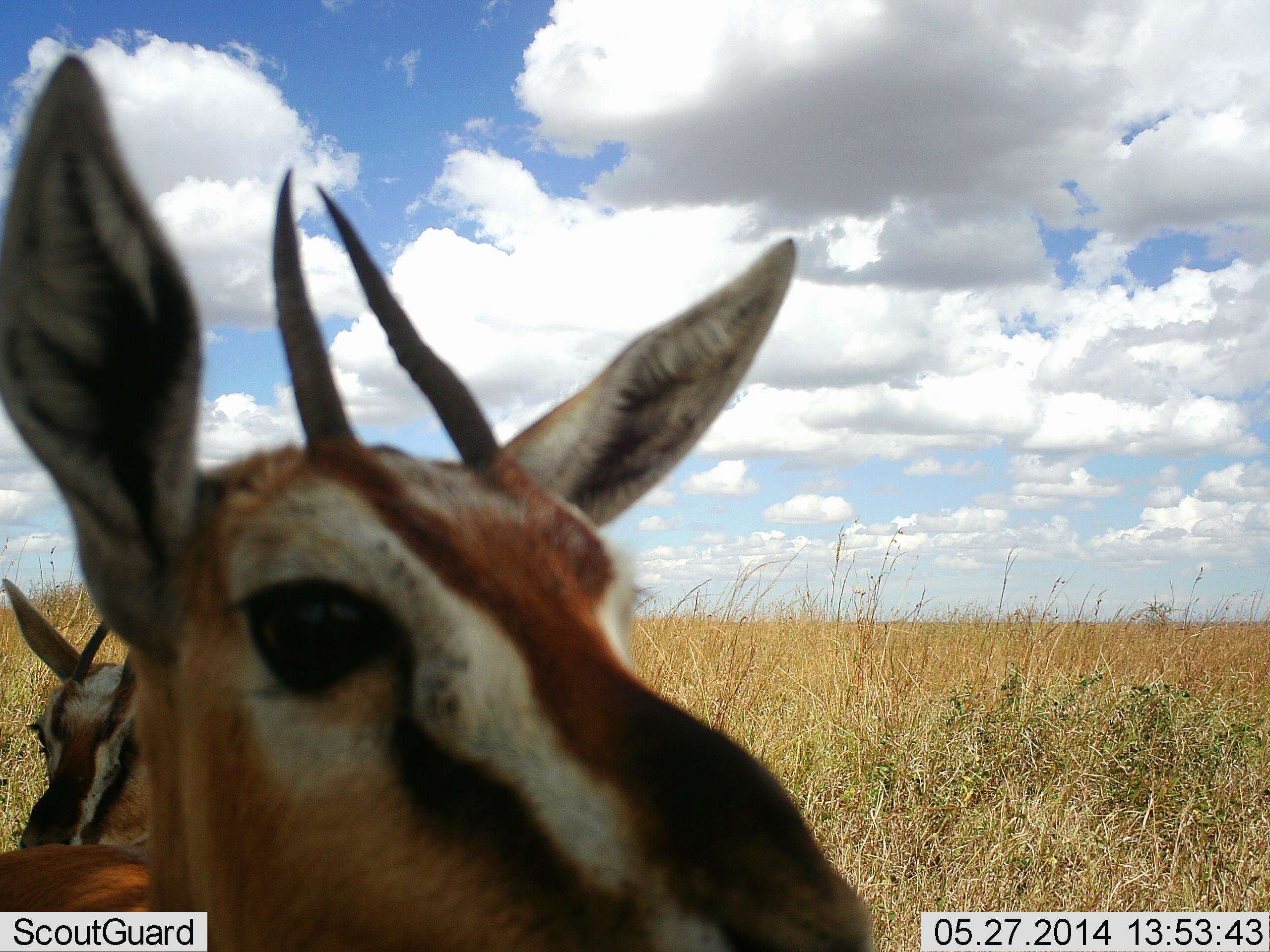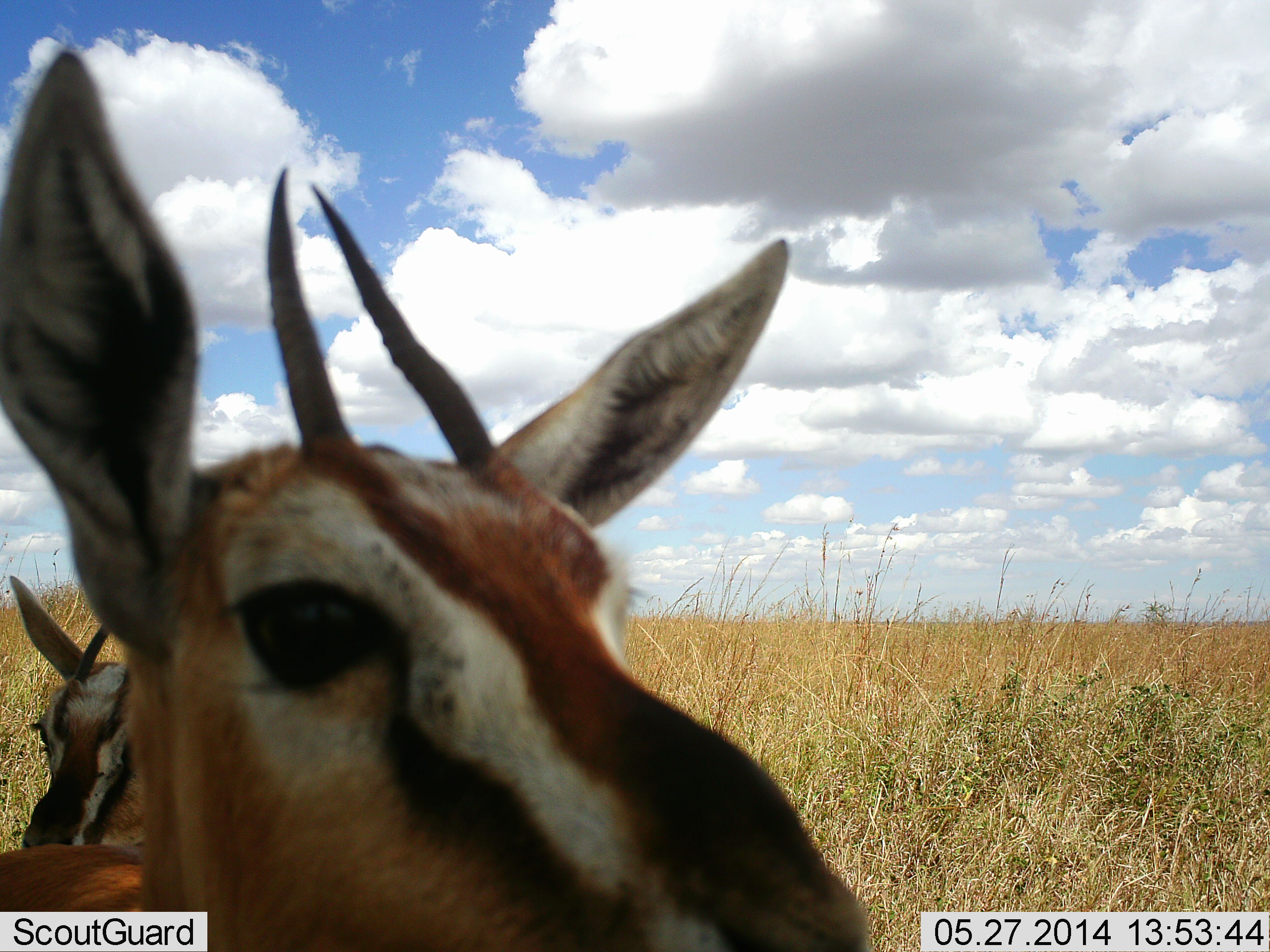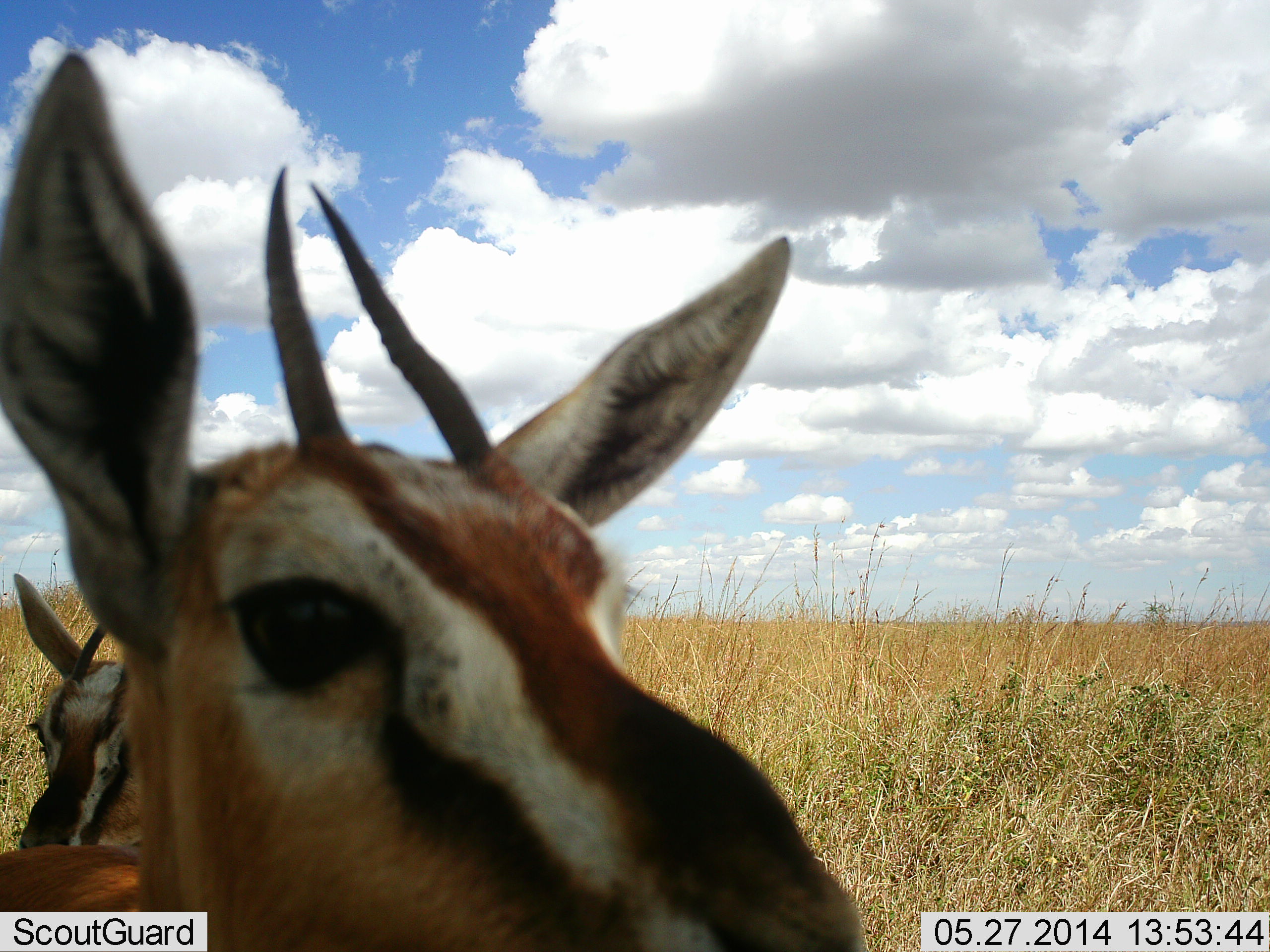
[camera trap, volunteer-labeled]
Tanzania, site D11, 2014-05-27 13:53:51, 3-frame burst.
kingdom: Animalia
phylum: Chordata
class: Mammalia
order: Artiodactyla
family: Bovidae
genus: Eudorcas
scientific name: Eudorcas thomsonii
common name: thomson's gazelle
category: gazellethomsons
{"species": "gazellethomsons (thomson's gazelle) (Eudorcas thomsonii)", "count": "2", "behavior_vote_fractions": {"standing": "100%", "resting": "0%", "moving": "0%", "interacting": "0%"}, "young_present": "0%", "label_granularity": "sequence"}